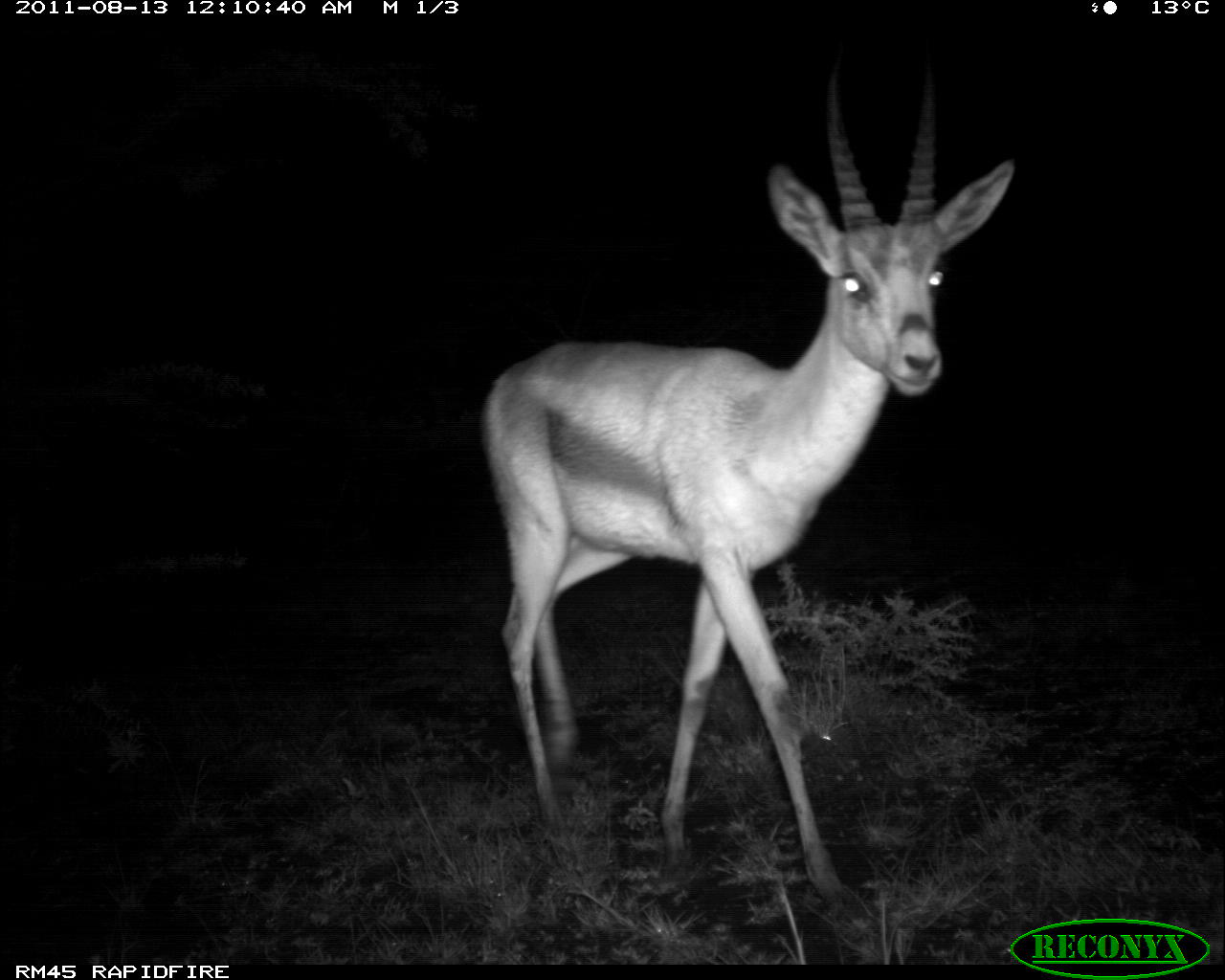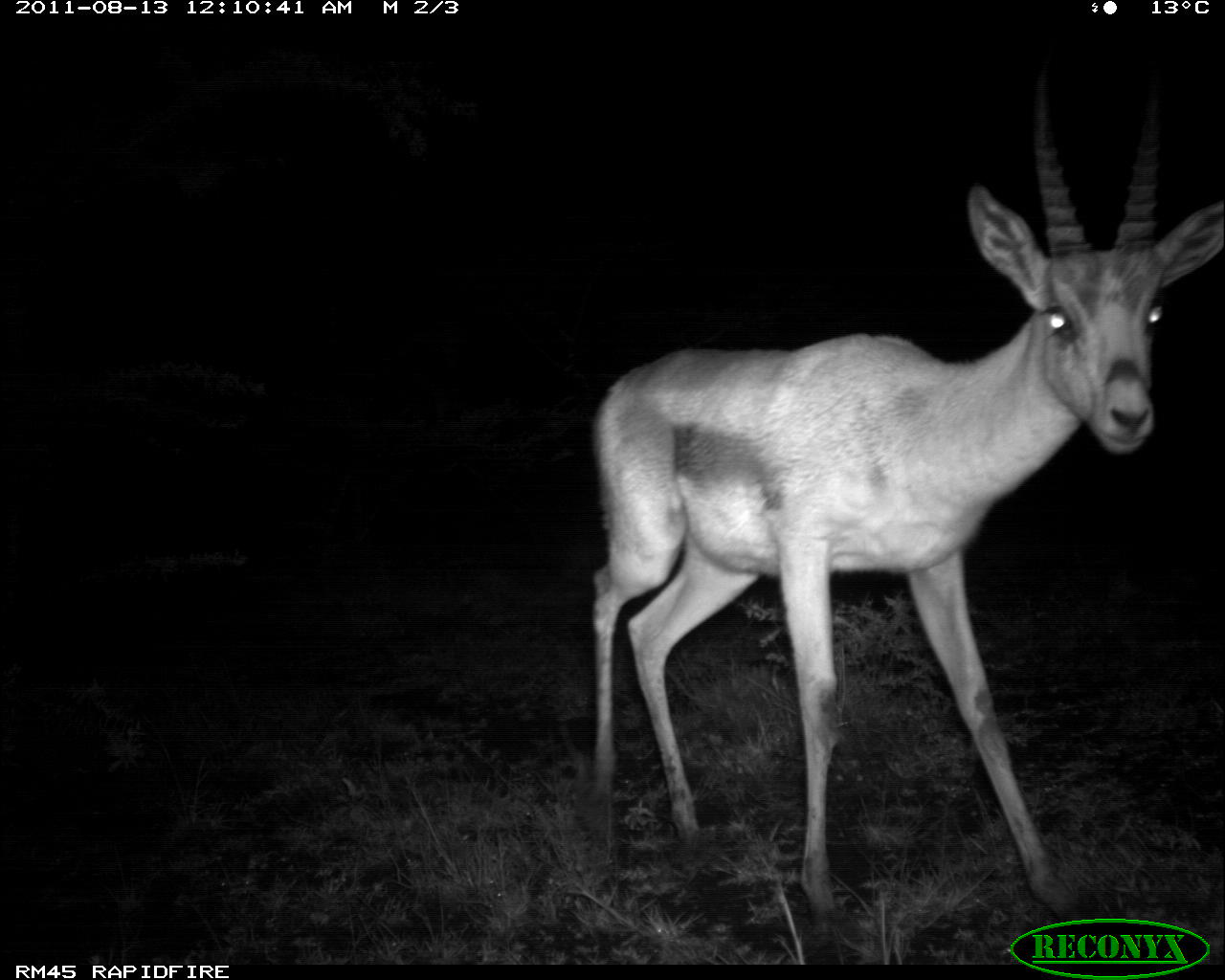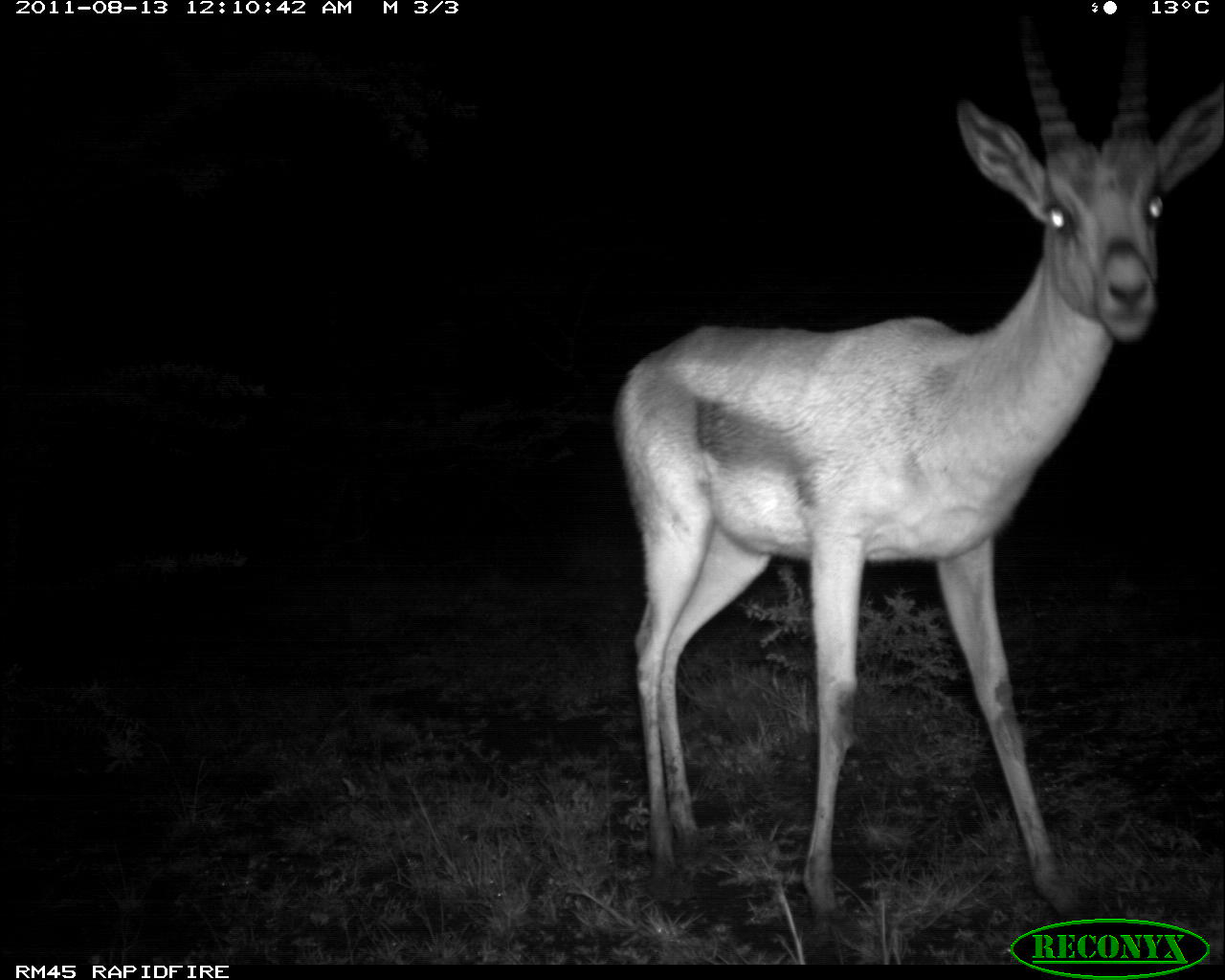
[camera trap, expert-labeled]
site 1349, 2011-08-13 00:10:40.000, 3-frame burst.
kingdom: Animalia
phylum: Chordata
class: Mammalia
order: Artiodactyla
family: Bovidae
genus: Nanger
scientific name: Nanger granti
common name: grant's gazelle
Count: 1.